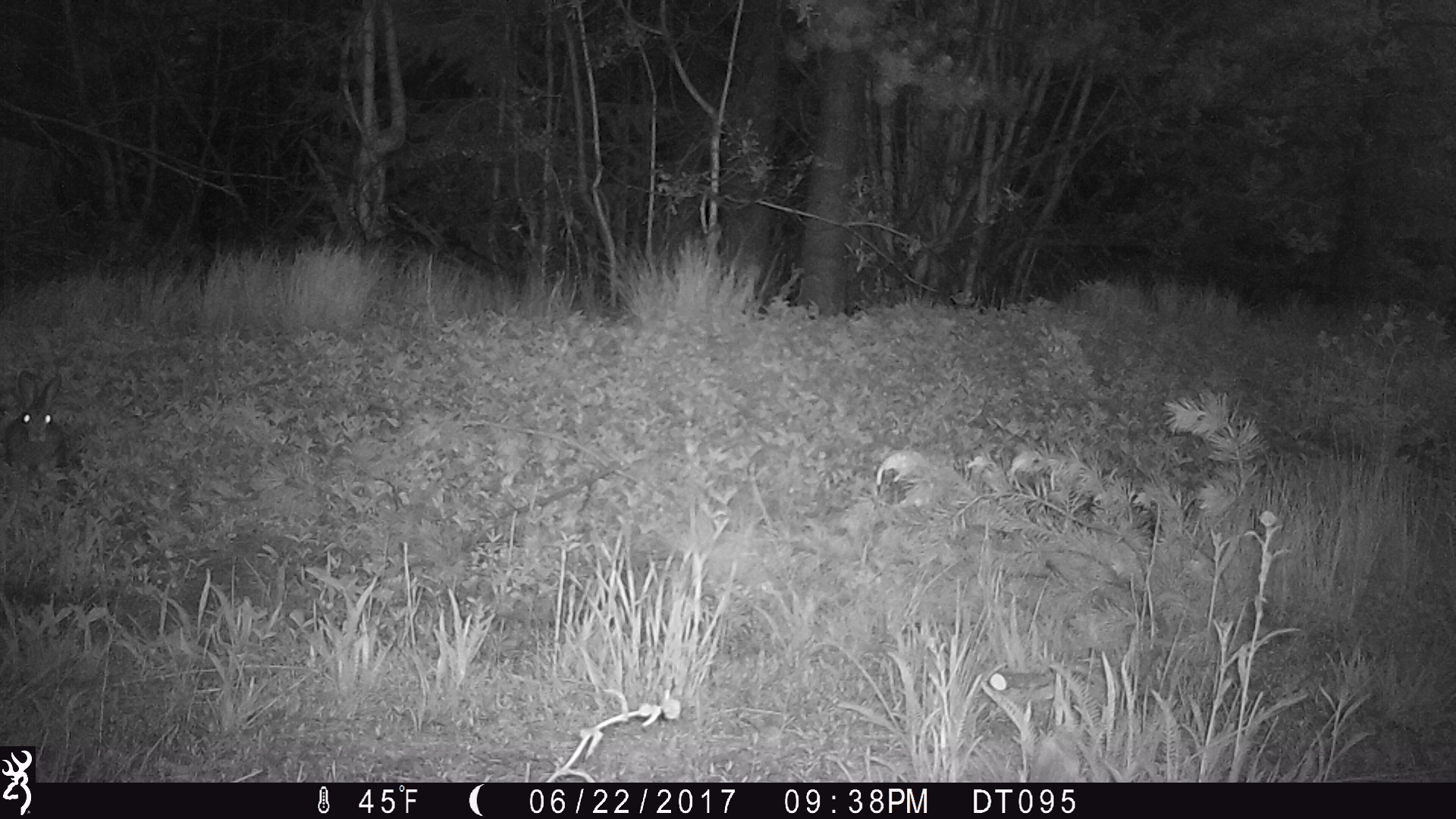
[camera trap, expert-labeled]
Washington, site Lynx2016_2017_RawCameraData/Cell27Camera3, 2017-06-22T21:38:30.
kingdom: Animalia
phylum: Chordata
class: Mammalia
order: Lagomorpha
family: Leporidae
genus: Lepus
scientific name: Lepus americanus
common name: snowshoe hare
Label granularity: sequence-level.